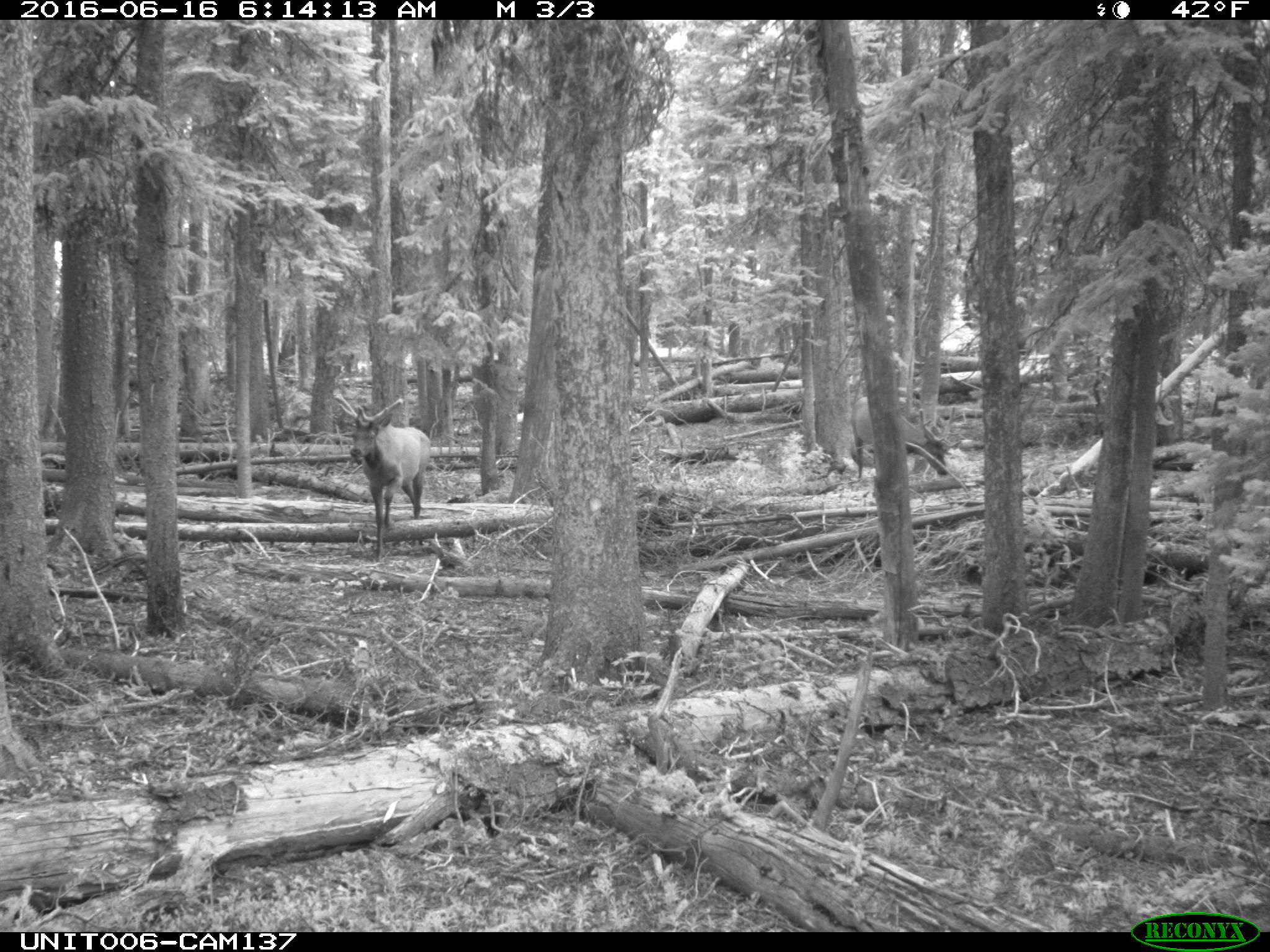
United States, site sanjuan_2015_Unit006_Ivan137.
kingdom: Animalia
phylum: Chordata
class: Mammalia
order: Artiodactyla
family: Cervidae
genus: Cervus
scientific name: Cervus elaphus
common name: red deer